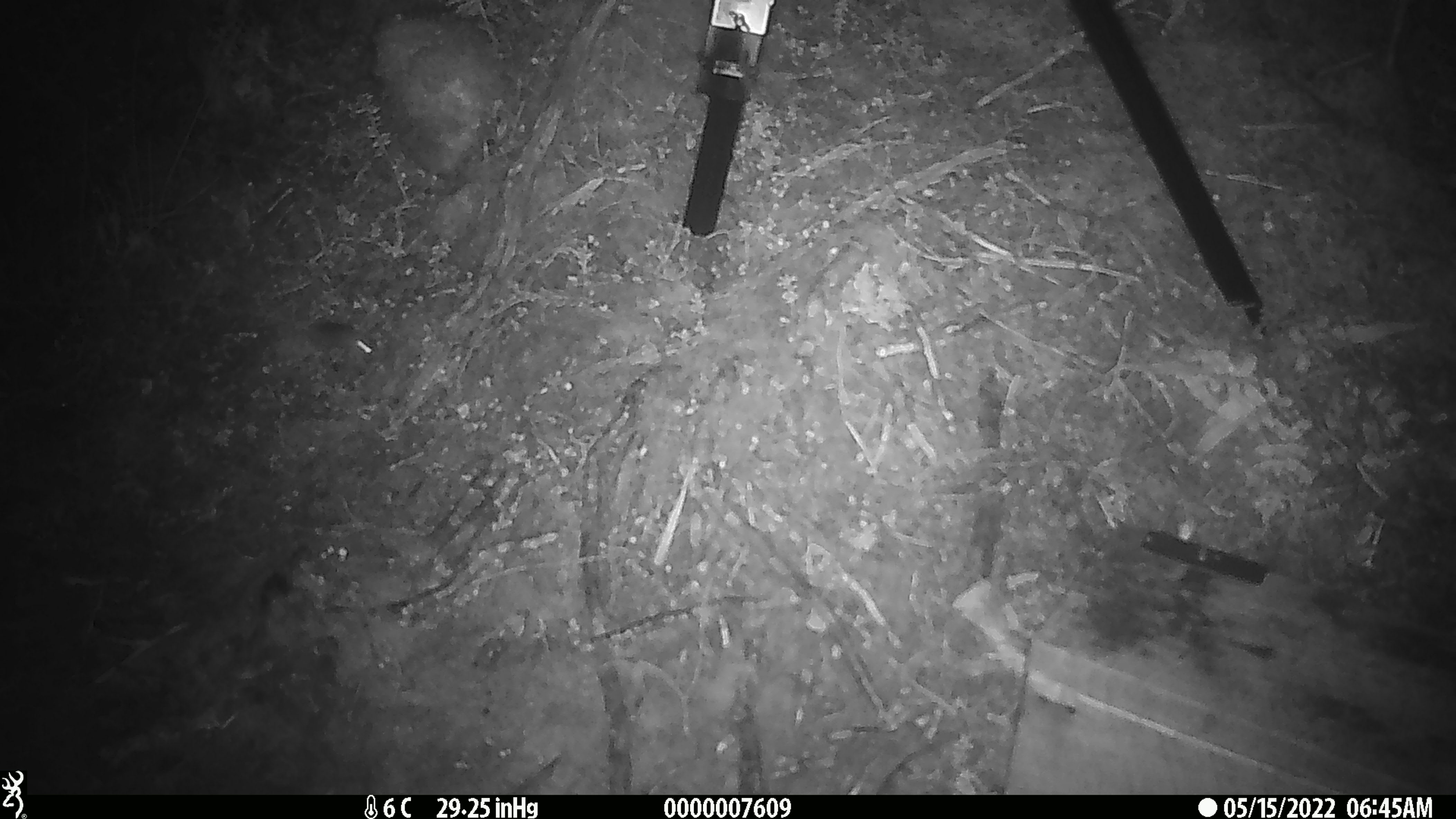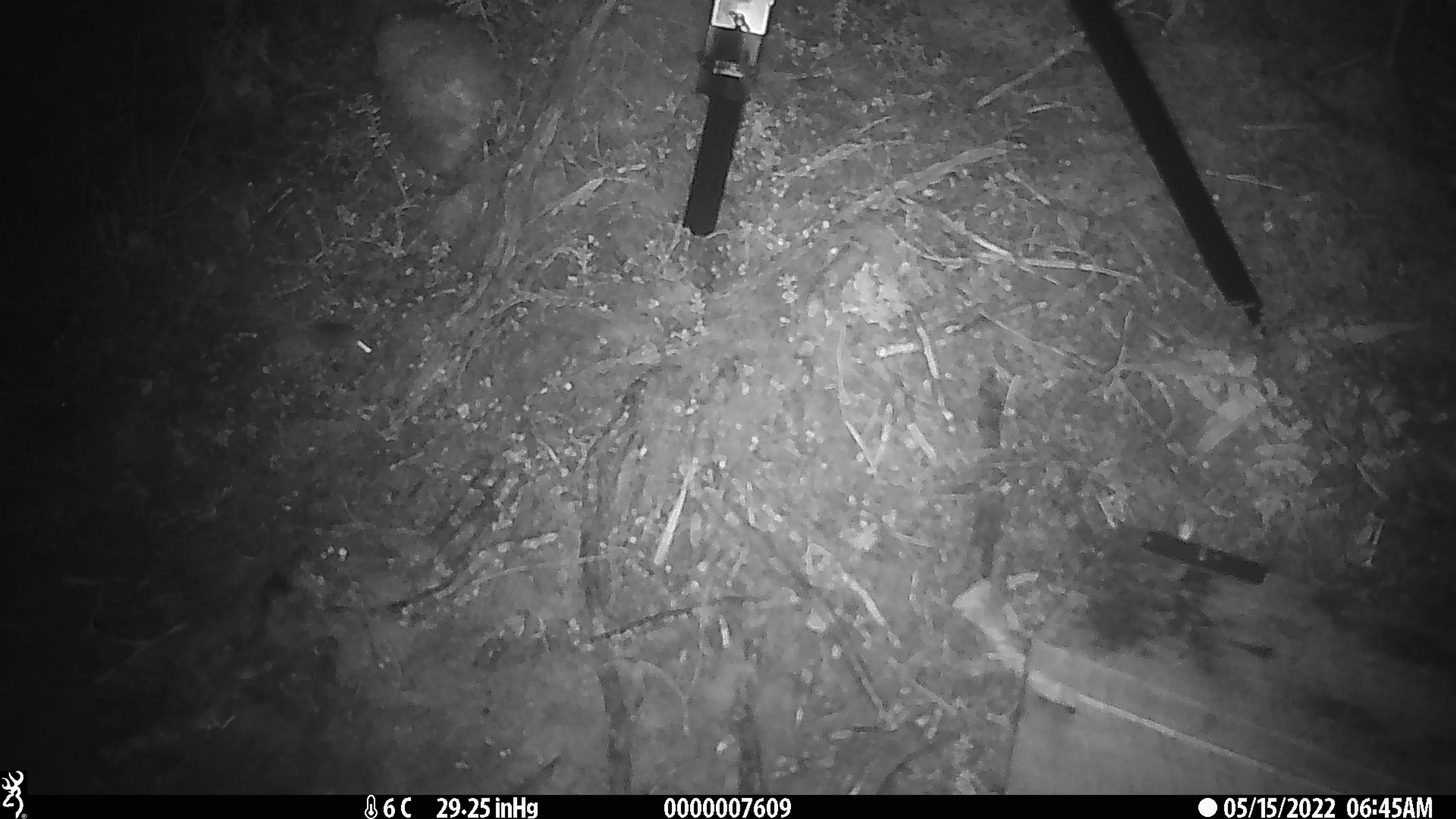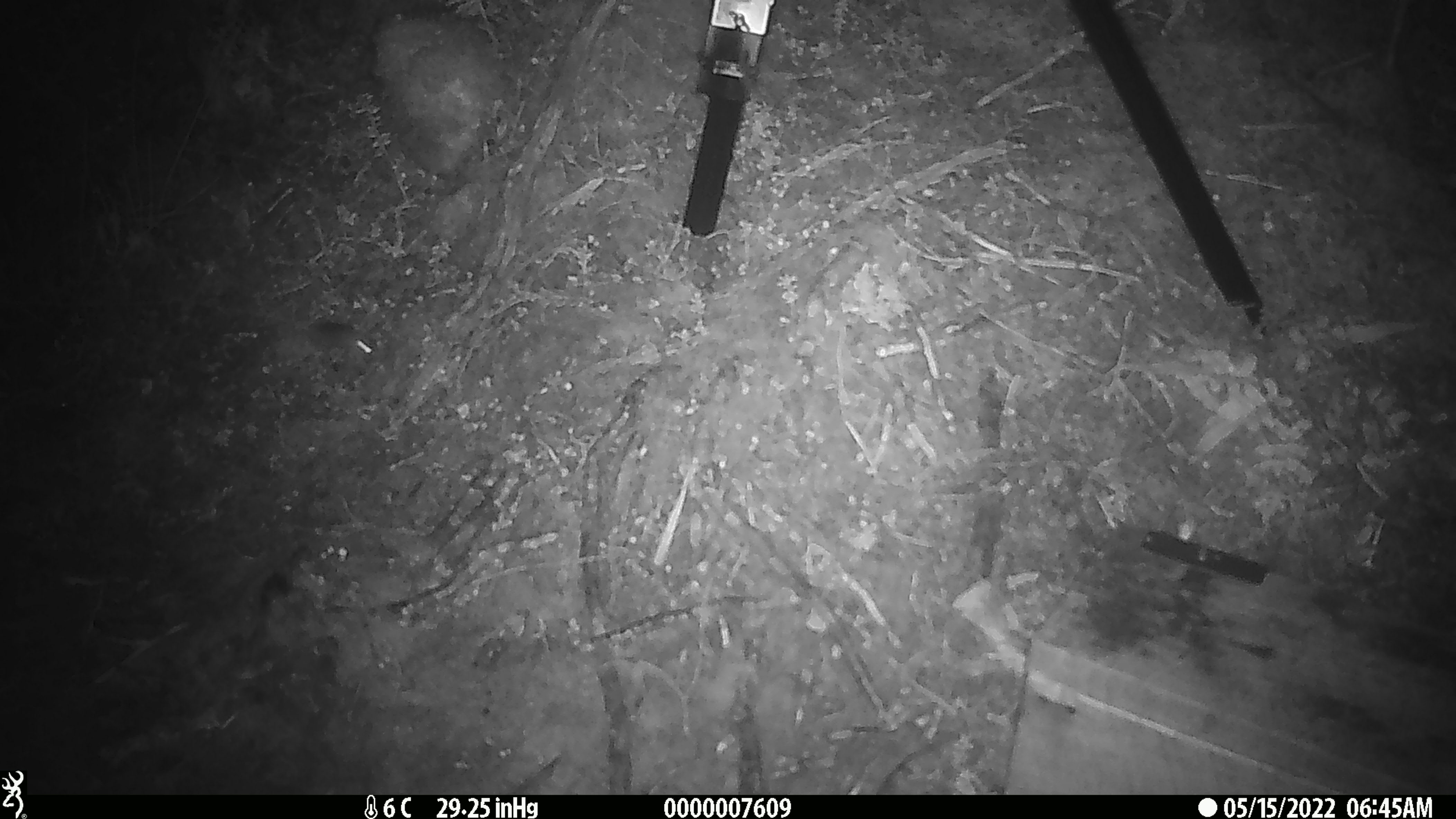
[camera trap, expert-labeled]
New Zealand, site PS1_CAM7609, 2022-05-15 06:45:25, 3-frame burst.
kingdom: Animalia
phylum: Chordata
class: Mammalia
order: Rodentia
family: Muridae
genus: Mus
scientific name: Mus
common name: mouse